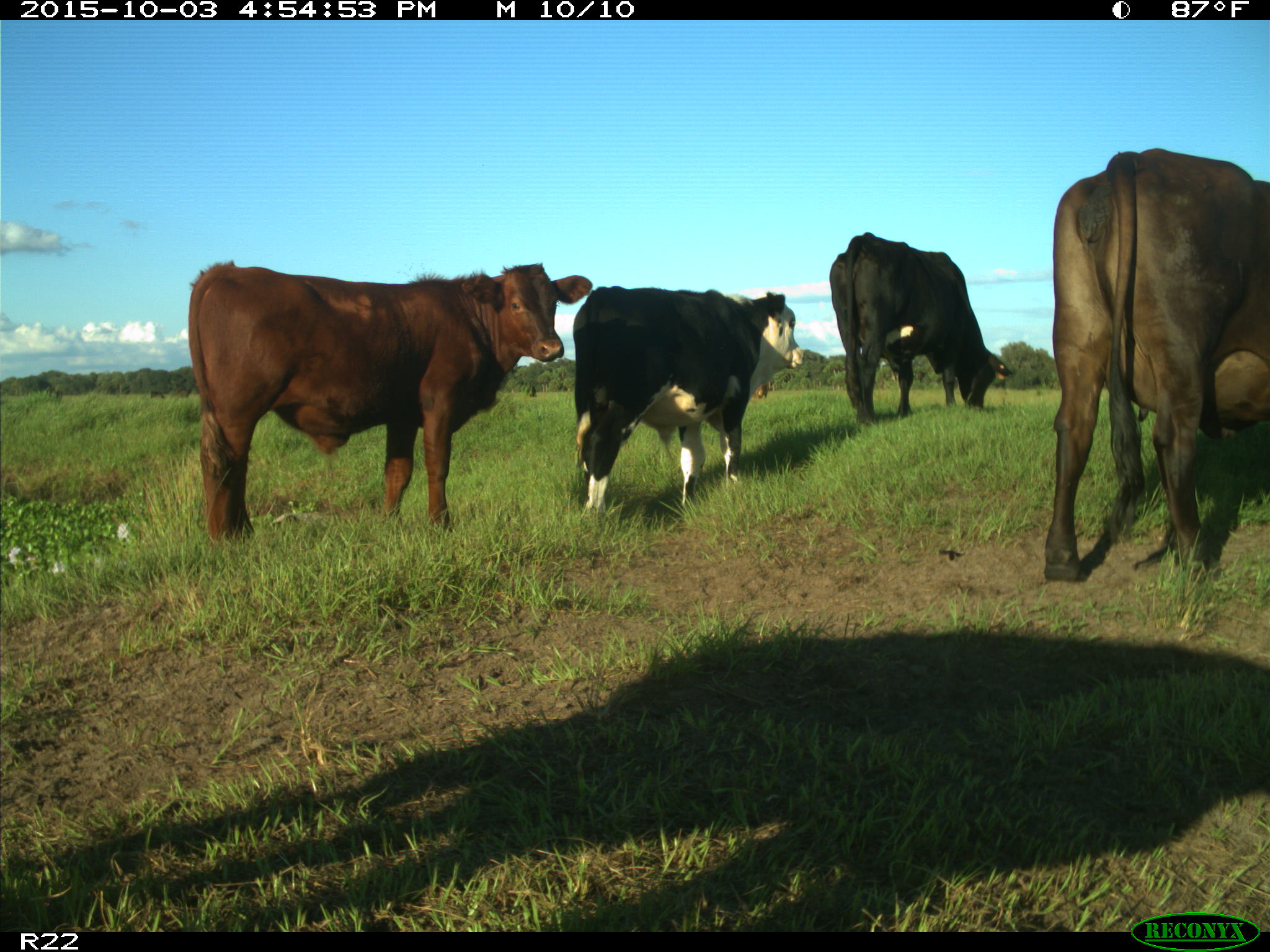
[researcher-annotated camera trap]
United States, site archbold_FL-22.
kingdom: Animalia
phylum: Chordata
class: Mammalia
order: Artiodactyla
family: Bovidae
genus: Bos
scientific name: Bos taurus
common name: domestic cow